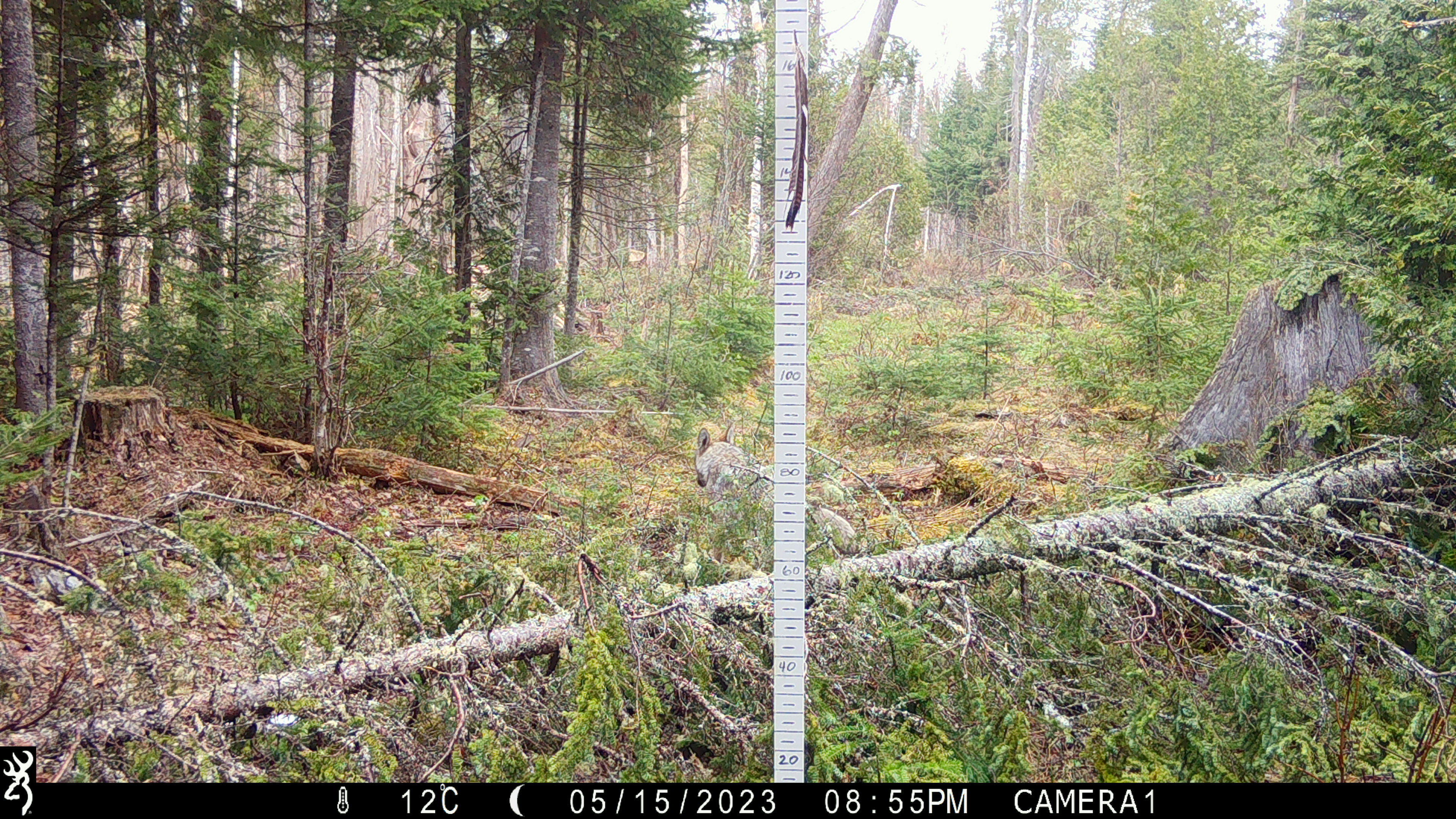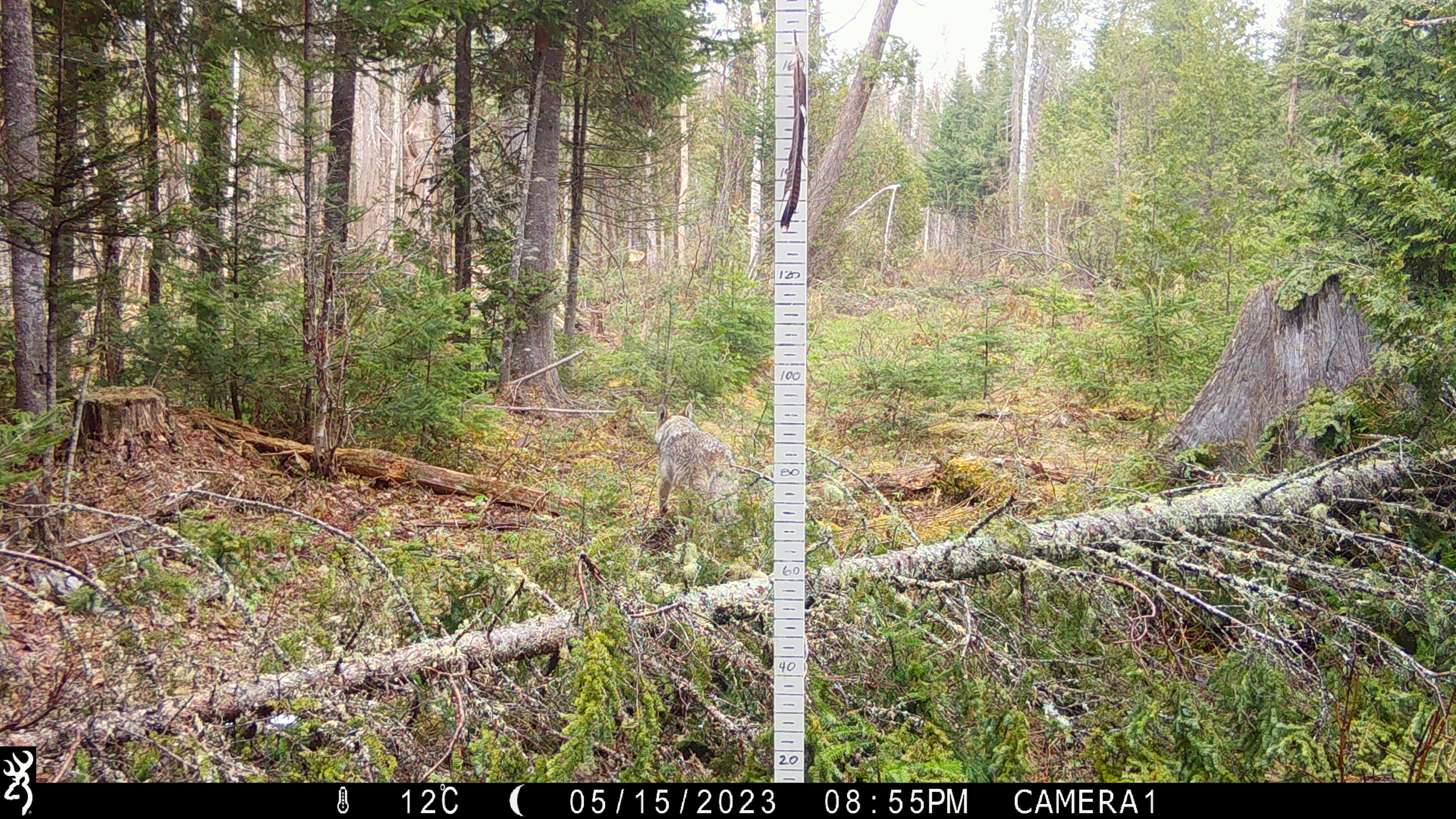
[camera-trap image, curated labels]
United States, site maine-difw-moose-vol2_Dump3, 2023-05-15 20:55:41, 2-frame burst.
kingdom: Animalia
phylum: Chordata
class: Mammalia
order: Carnivora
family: Canidae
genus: Canis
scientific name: Canis latrans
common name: coyote